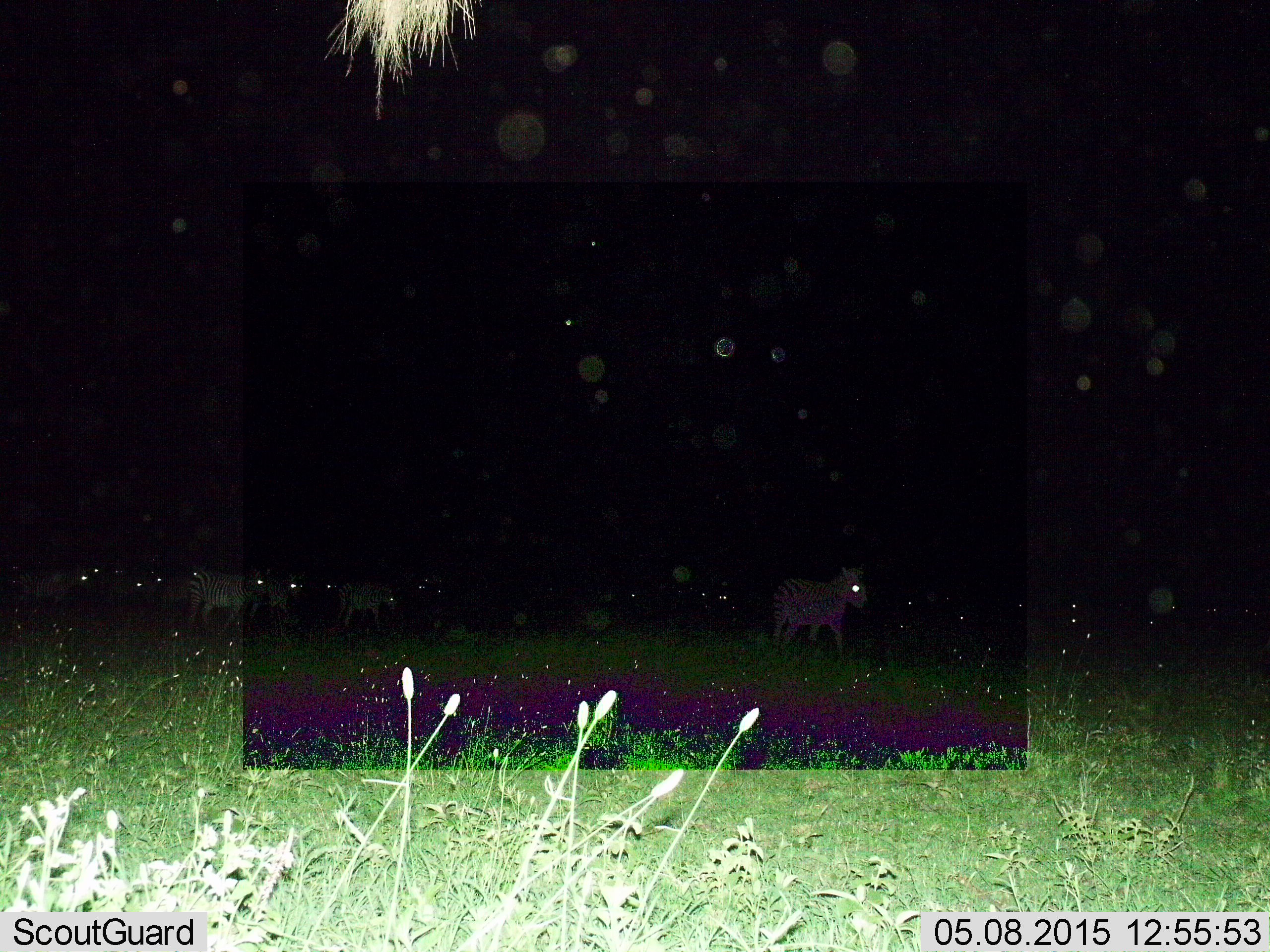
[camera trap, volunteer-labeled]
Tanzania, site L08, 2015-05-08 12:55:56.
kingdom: Animalia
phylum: Chordata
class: Mammalia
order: Perissodactyla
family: Equidae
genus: Equus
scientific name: Equus quagga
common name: plains zebra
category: zebra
Zebra (plains zebra) (Equus quagga), count 8. Behavior (volunteer vote fractions): standing 70%, resting 0%, moving 50%, interacting 0%. Young present (vote fraction): 0%. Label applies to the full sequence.